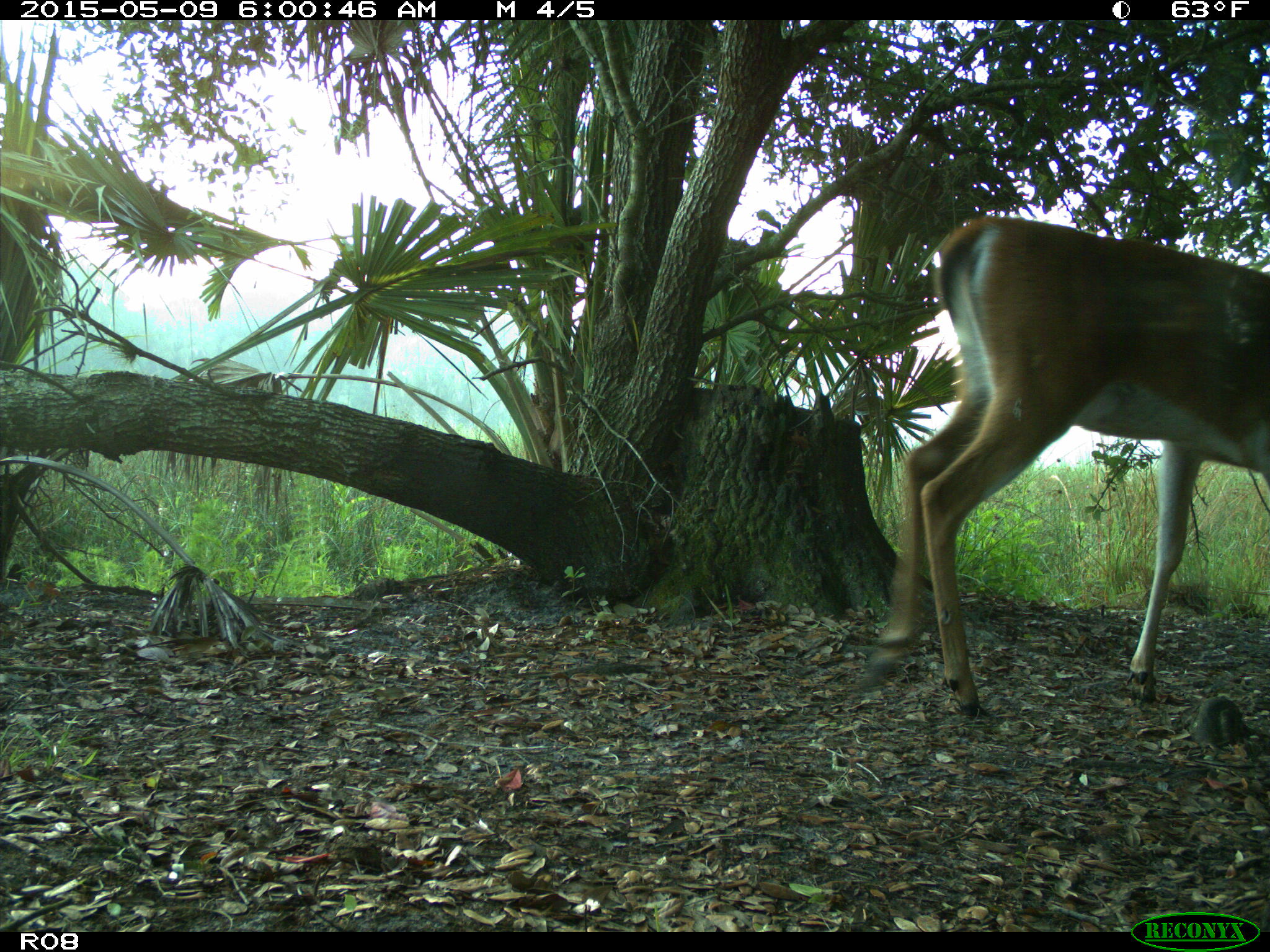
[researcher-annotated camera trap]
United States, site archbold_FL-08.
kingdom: Animalia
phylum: Chordata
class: Mammalia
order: Artiodactyla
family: Cervidae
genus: Odocoileus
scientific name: Odocoileus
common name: deer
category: unidentified deer